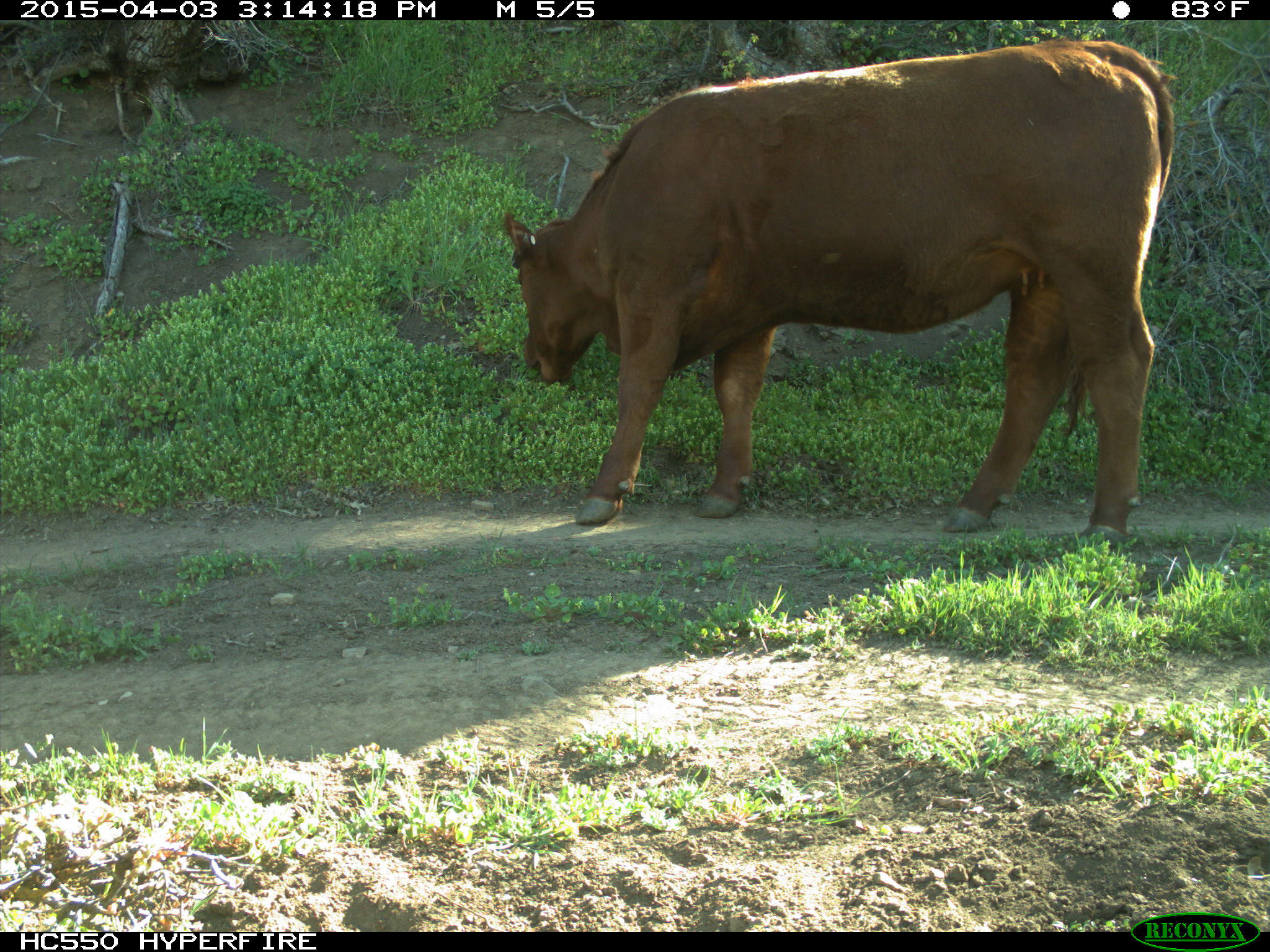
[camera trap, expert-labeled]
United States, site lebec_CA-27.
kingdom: Animalia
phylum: Chordata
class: Mammalia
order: Artiodactyla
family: Bovidae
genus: Bos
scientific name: Bos taurus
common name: domestic cow